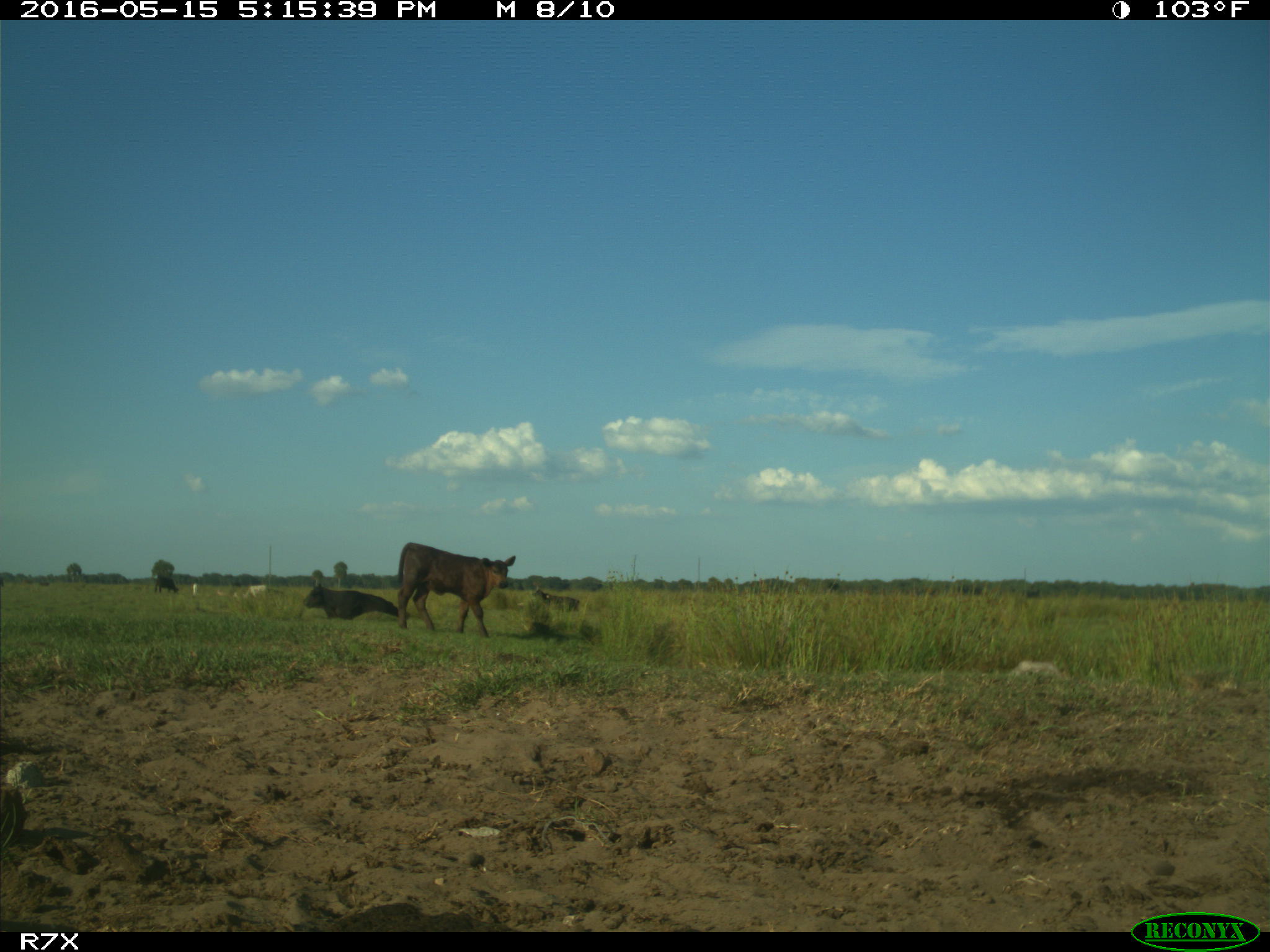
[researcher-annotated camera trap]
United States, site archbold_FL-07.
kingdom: Animalia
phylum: Chordata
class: Mammalia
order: Artiodactyla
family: Bovidae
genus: Bos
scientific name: Bos taurus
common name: domestic cow